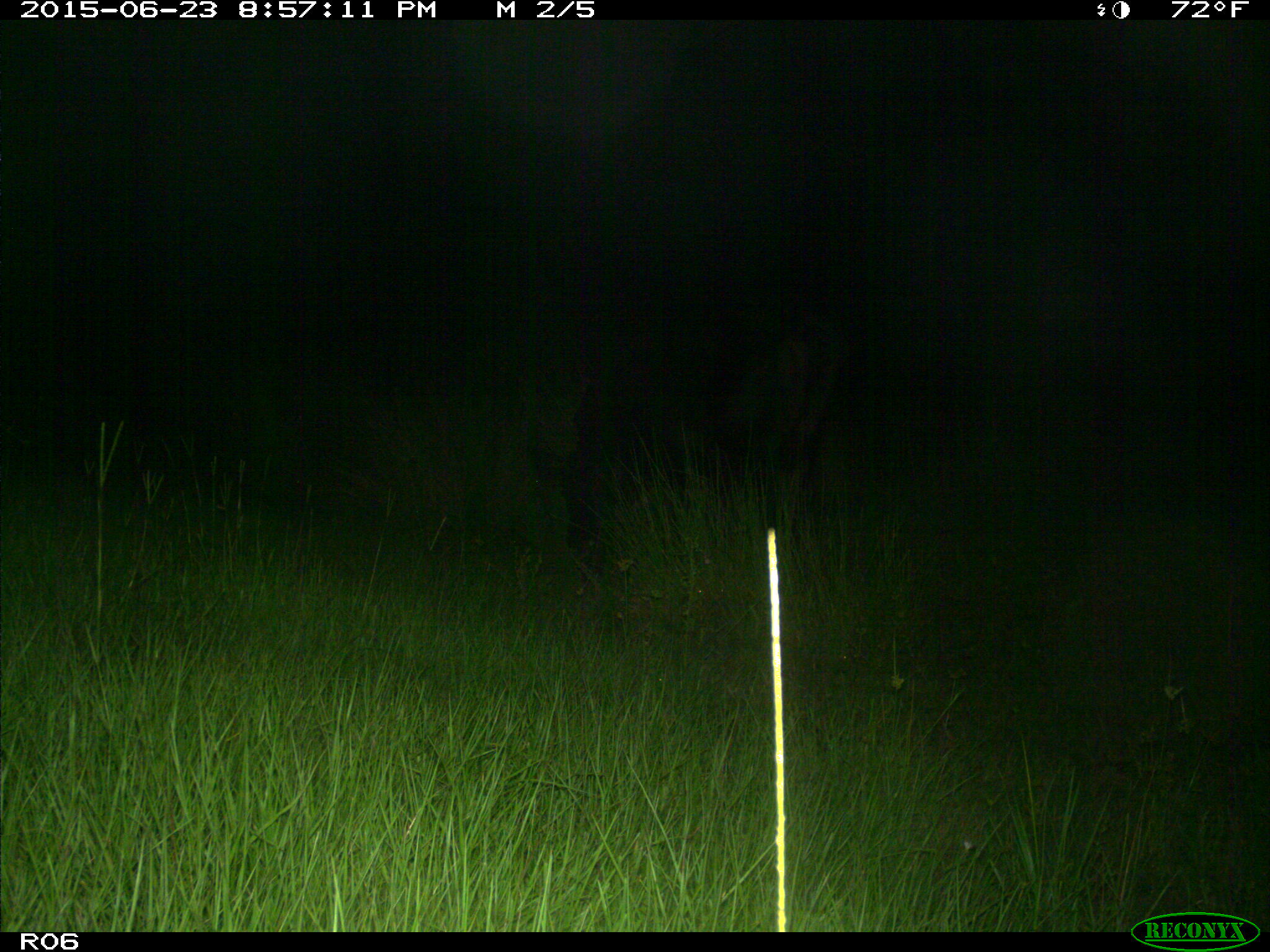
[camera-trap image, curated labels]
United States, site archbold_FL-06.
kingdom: Animalia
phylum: Chordata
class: Mammalia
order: Artiodactyla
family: Bovidae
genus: Bos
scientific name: Bos taurus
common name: domestic cow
Bos taurus (domestic cow).